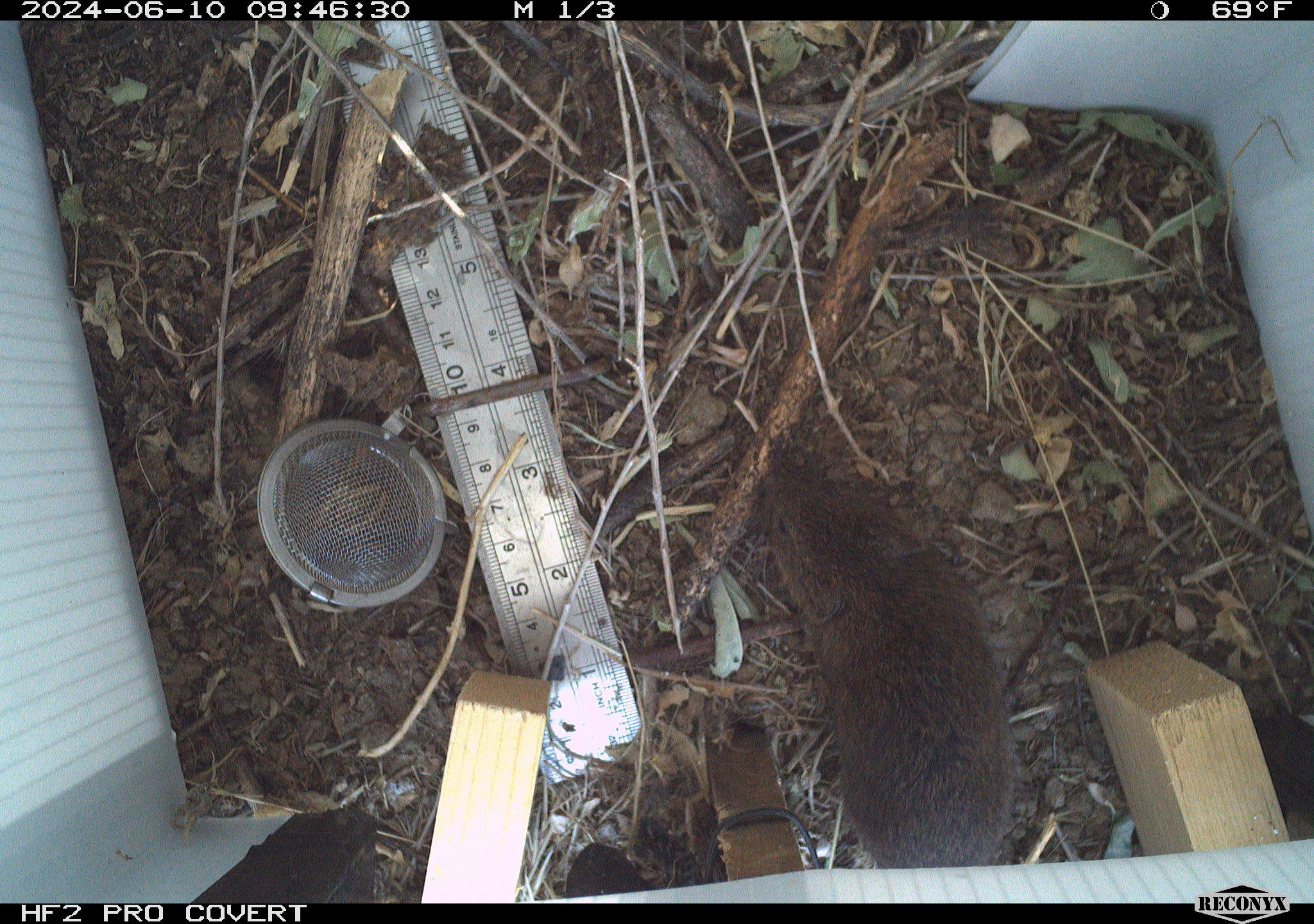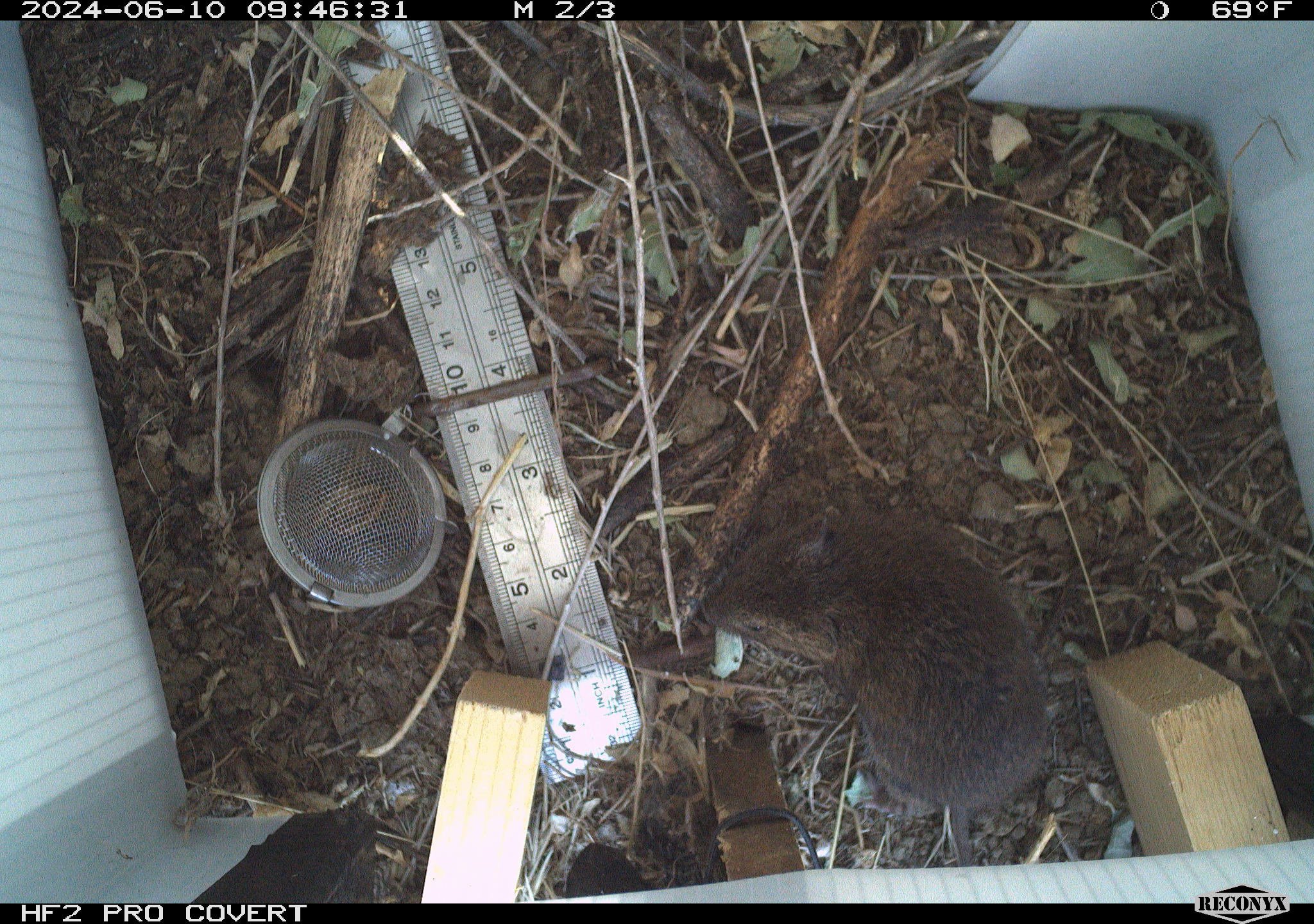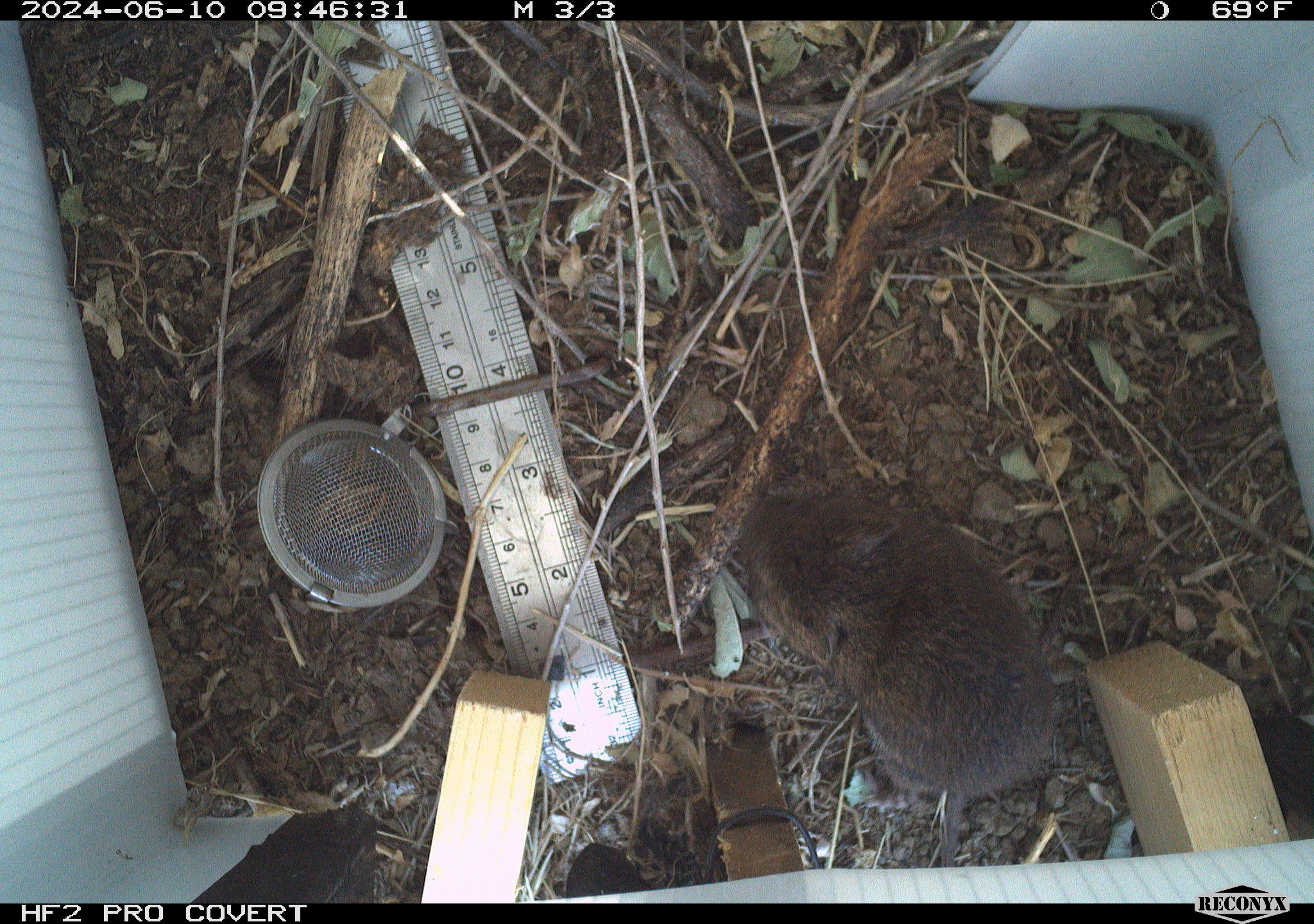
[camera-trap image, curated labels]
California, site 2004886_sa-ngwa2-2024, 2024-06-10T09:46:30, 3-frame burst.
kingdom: Animalia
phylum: Chordata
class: Mammalia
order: Rodentia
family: Cricetidae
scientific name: Arvicolinae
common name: voles, lemmings, and muskrats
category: arvicolinae subfamily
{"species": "arvicolinae subfamily (voles, lemmings, and muskrats) (Arvicolinae)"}